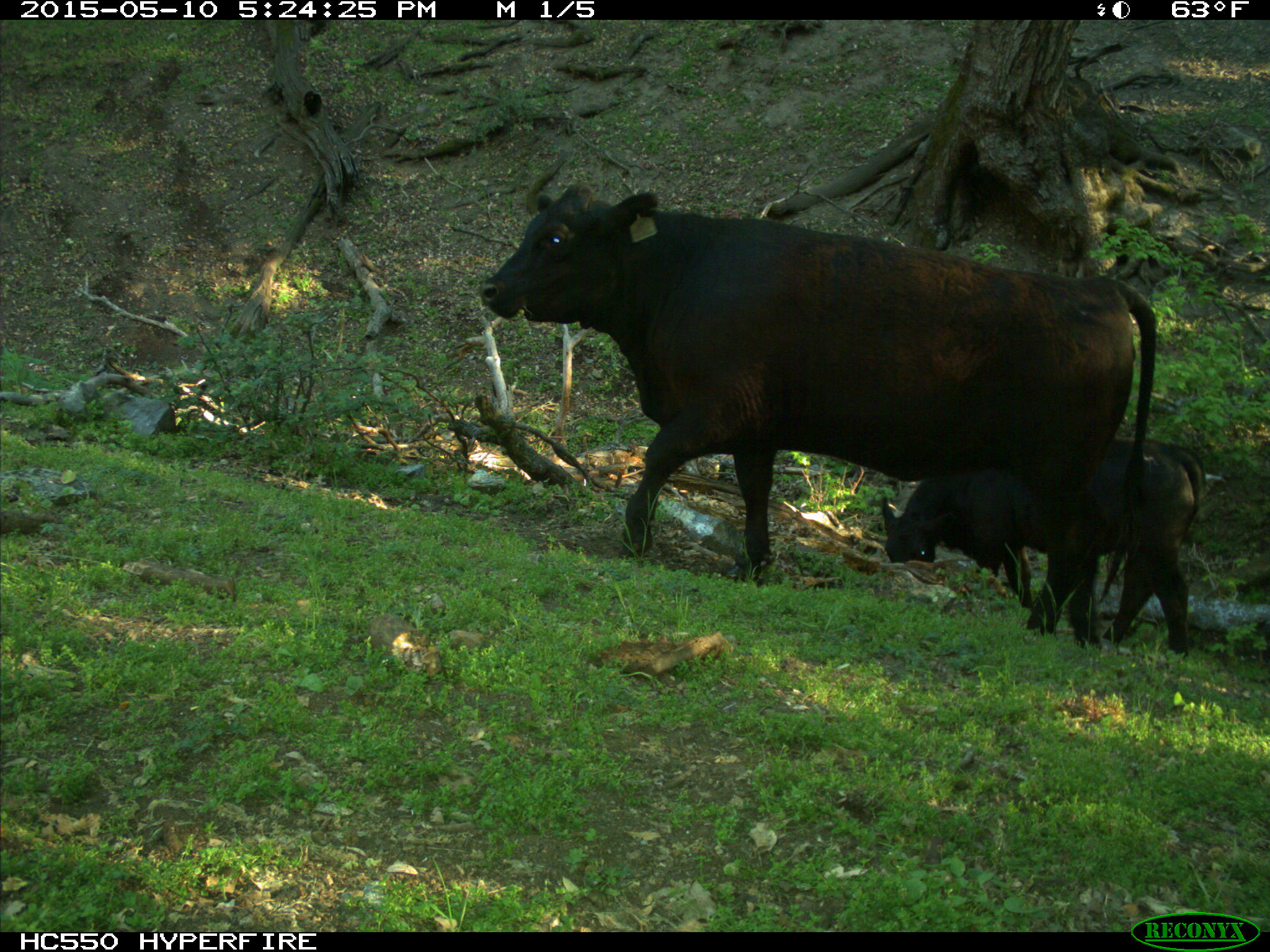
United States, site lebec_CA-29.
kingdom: Animalia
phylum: Chordata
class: Mammalia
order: Artiodactyla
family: Bovidae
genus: Bos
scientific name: Bos taurus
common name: domestic cow